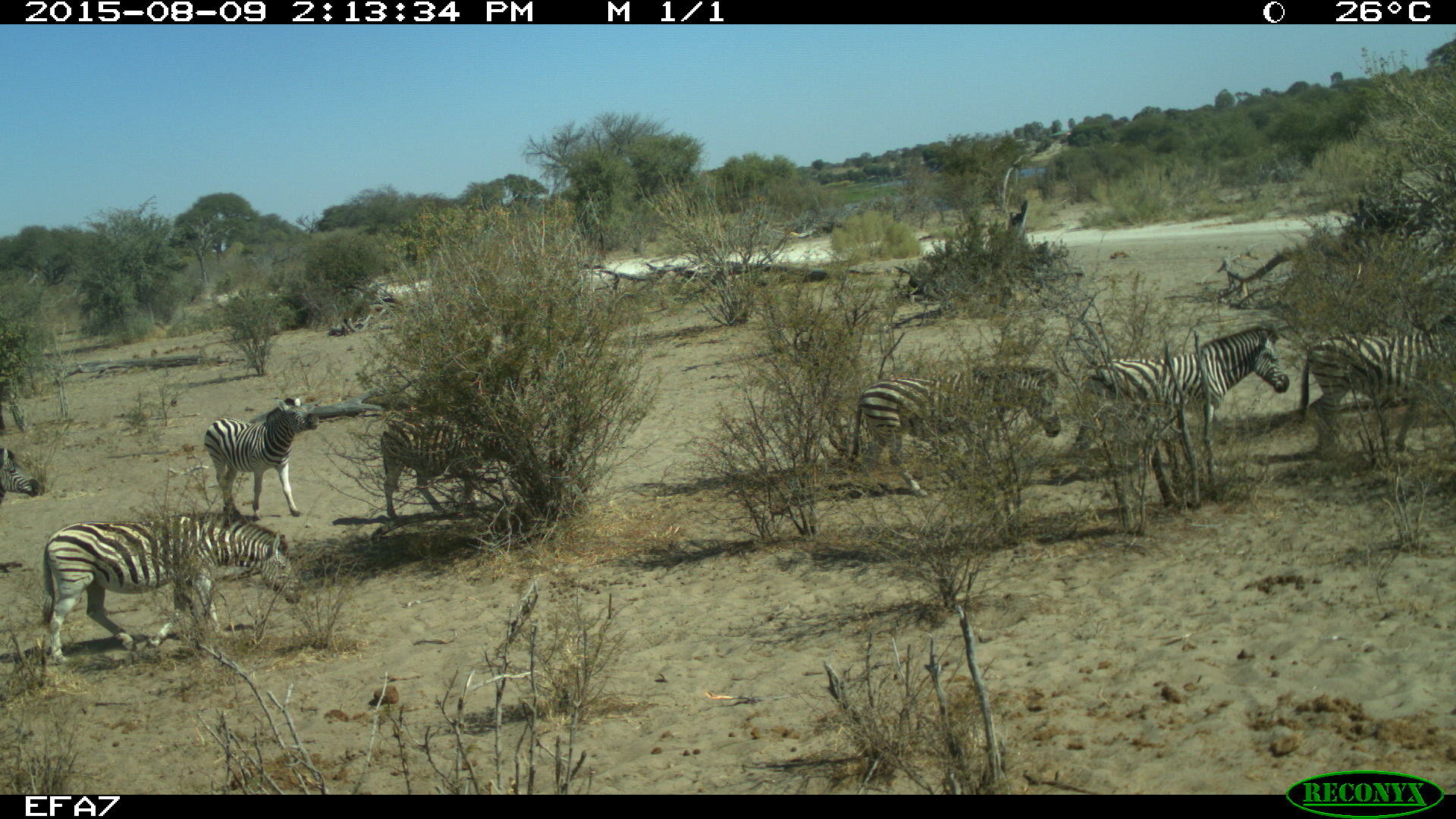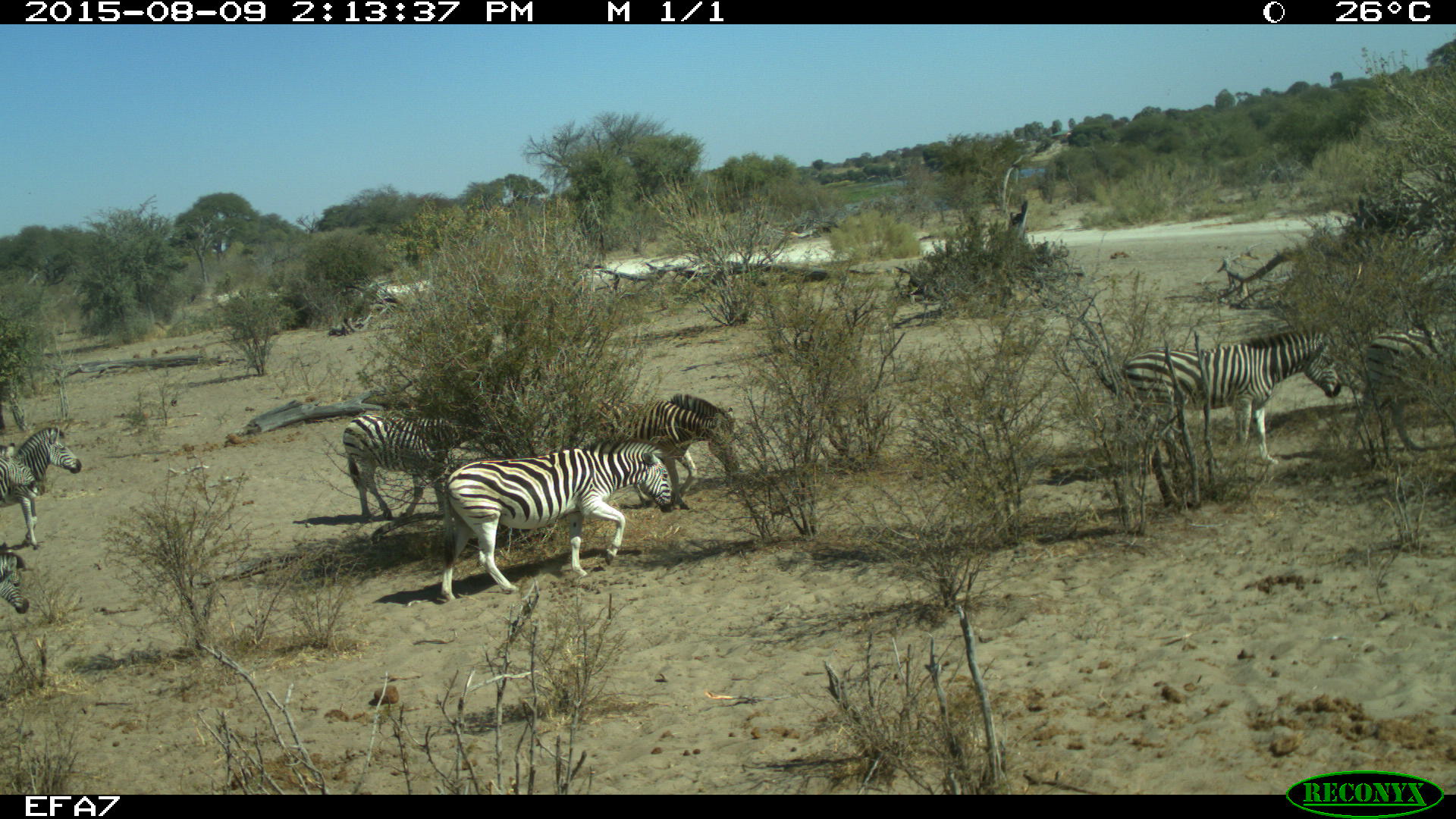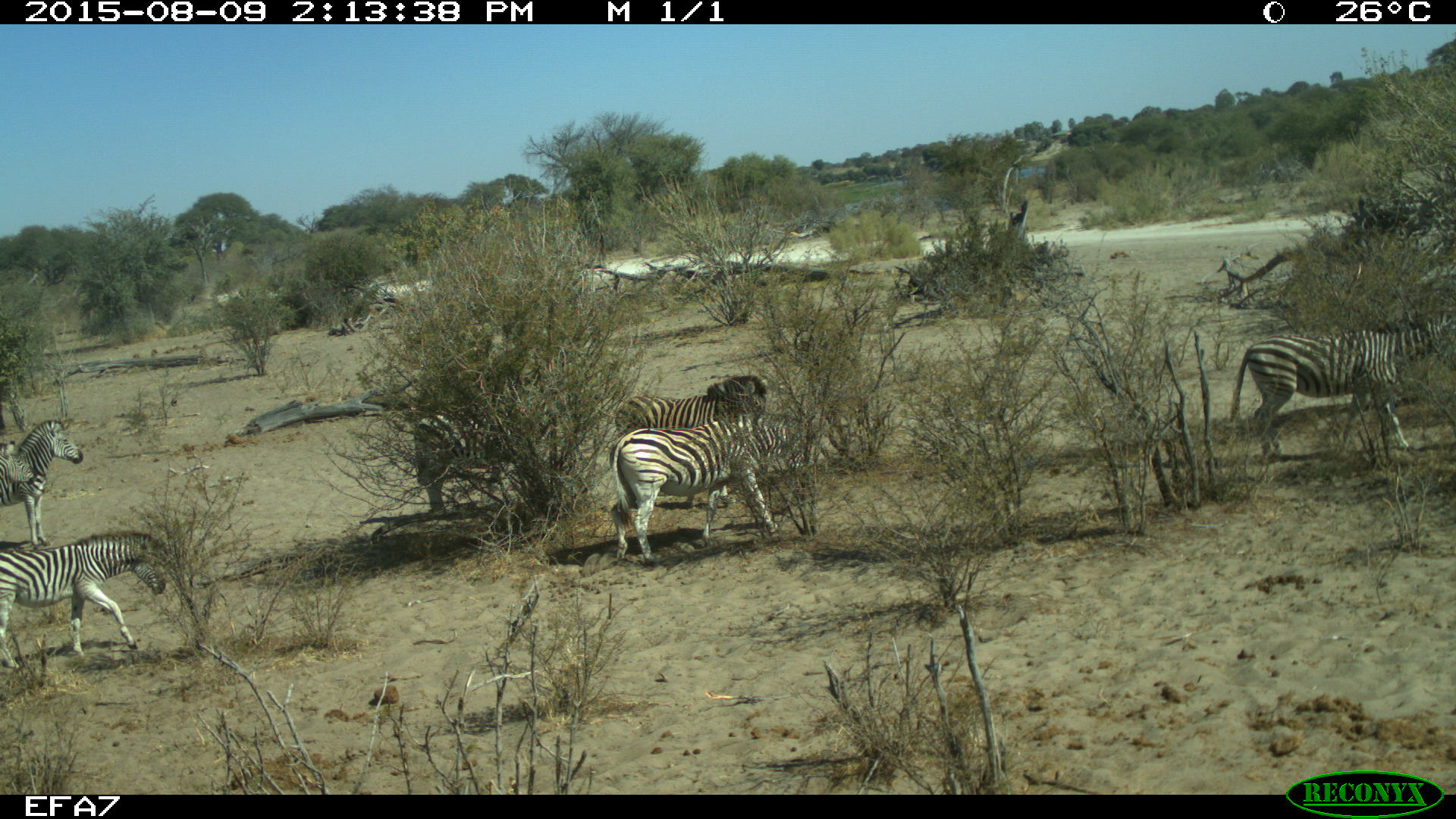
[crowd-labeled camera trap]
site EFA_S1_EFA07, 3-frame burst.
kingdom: Animalia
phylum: Chordata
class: Mammalia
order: Perissodactyla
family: Equidae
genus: Equus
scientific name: Equus quagga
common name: plains zebra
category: zebraplains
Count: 8.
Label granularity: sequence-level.